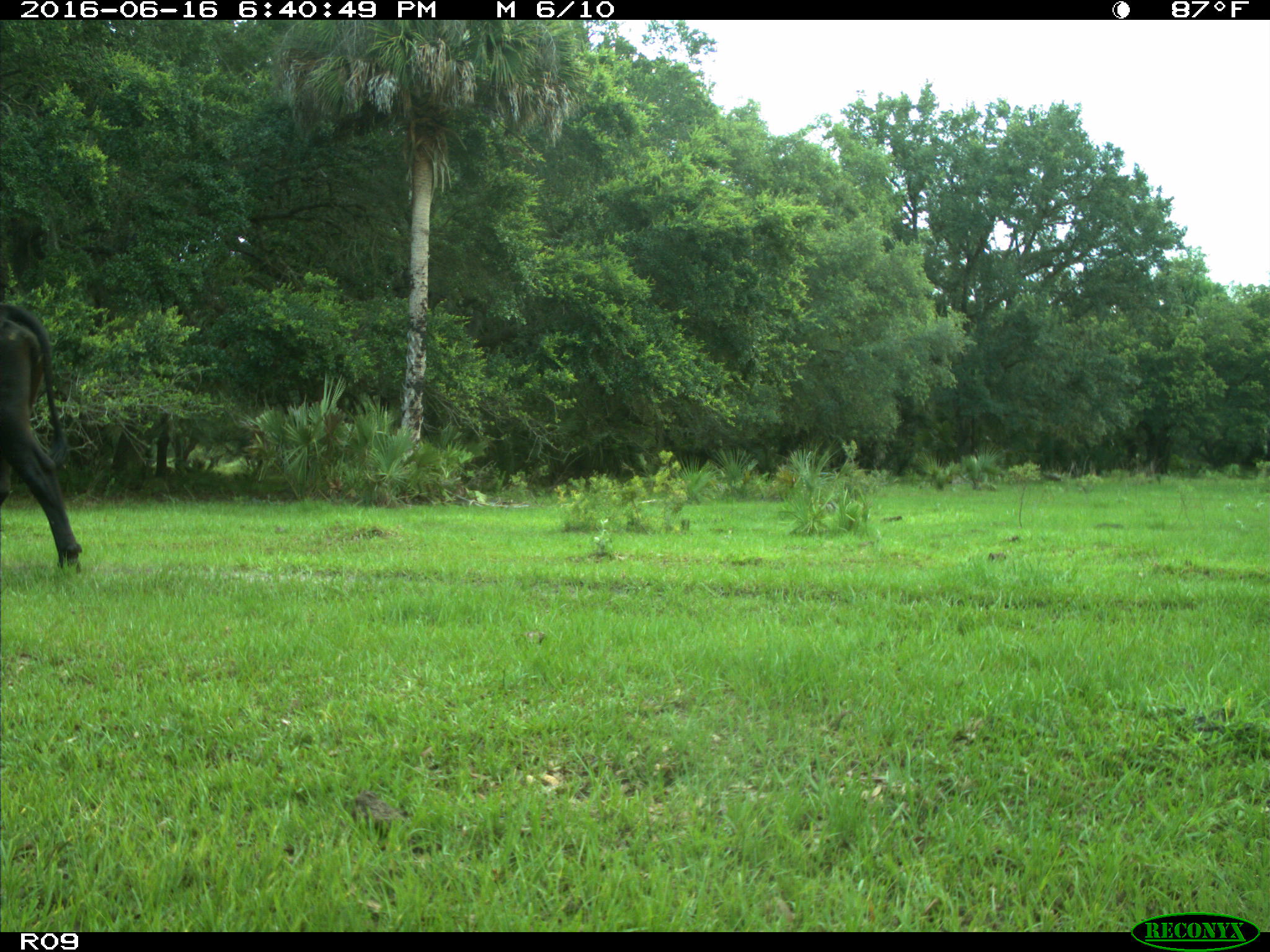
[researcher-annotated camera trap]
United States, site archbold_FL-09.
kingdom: Animalia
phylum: Chordata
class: Mammalia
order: Artiodactyla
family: Bovidae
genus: Bos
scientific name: Bos taurus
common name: domestic cow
Bos taurus (domestic cow).